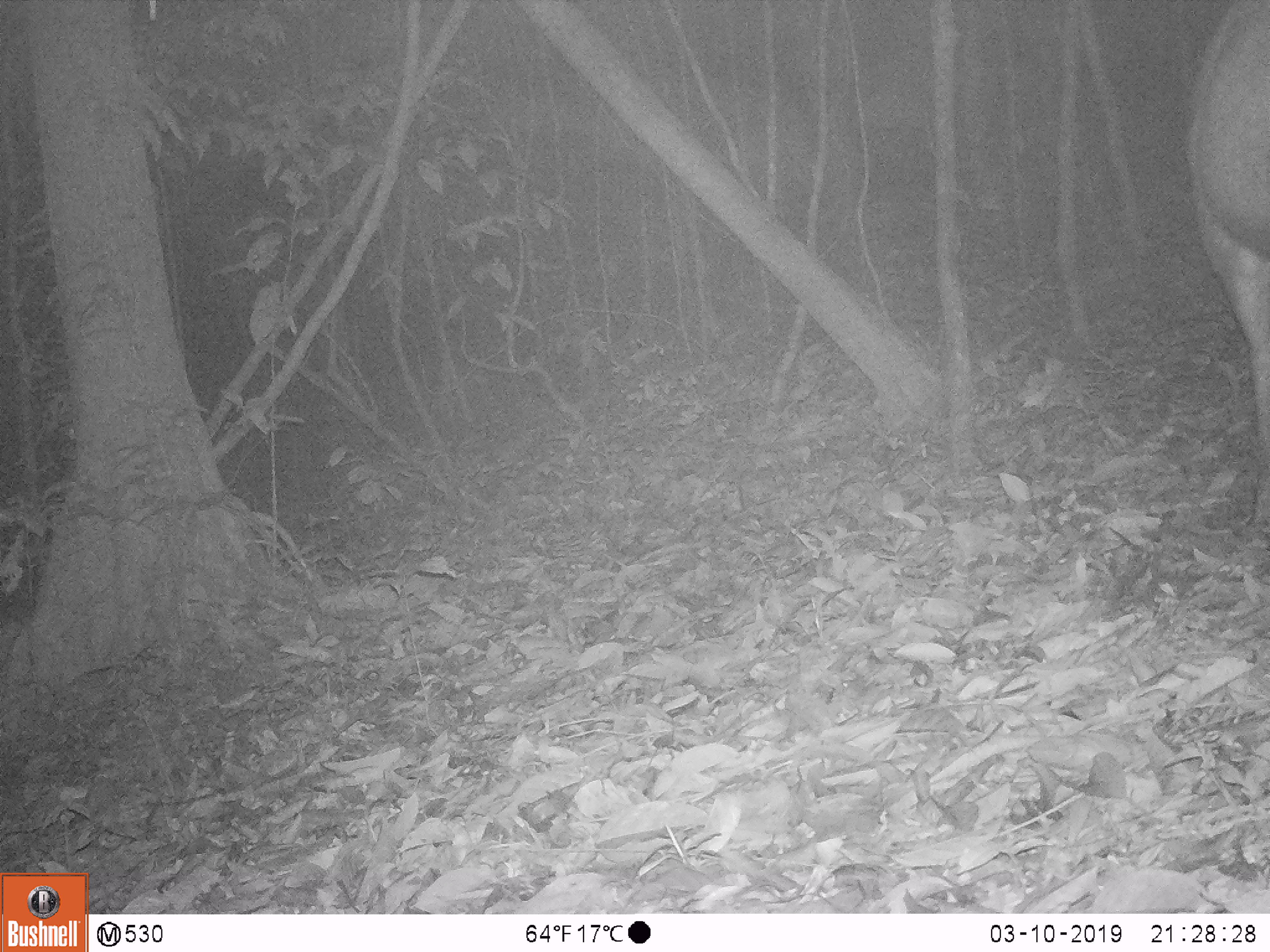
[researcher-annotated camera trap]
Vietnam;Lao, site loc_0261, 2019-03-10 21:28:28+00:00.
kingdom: Animalia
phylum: Chordata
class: Mammalia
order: Artiodactyla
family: Cervidae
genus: Rusa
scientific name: Rusa unicolor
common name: sambar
Sambar (Rusa unicolor). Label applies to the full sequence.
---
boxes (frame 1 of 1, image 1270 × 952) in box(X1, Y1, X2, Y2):
sambar: box(1182, 0, 1270, 451)